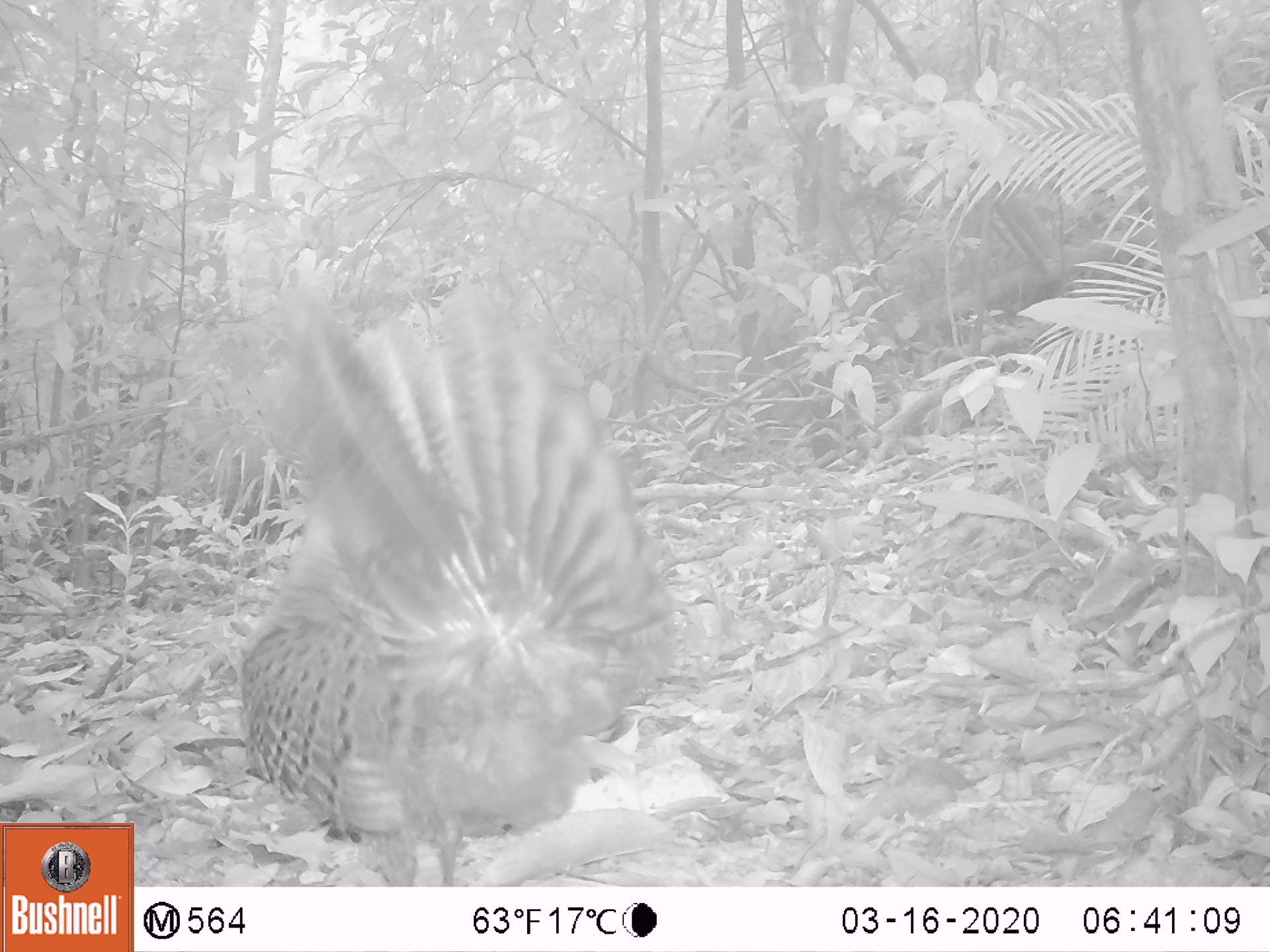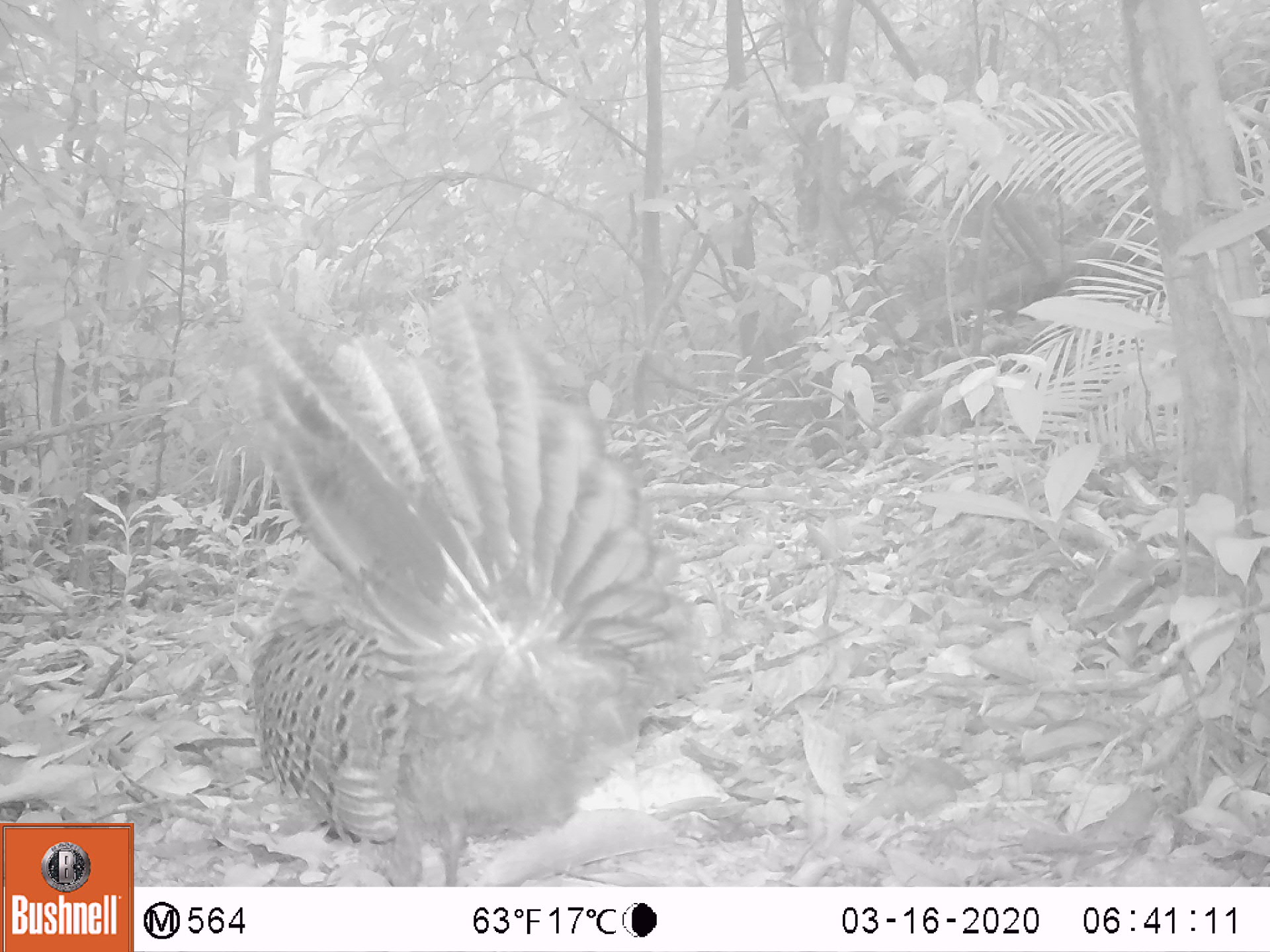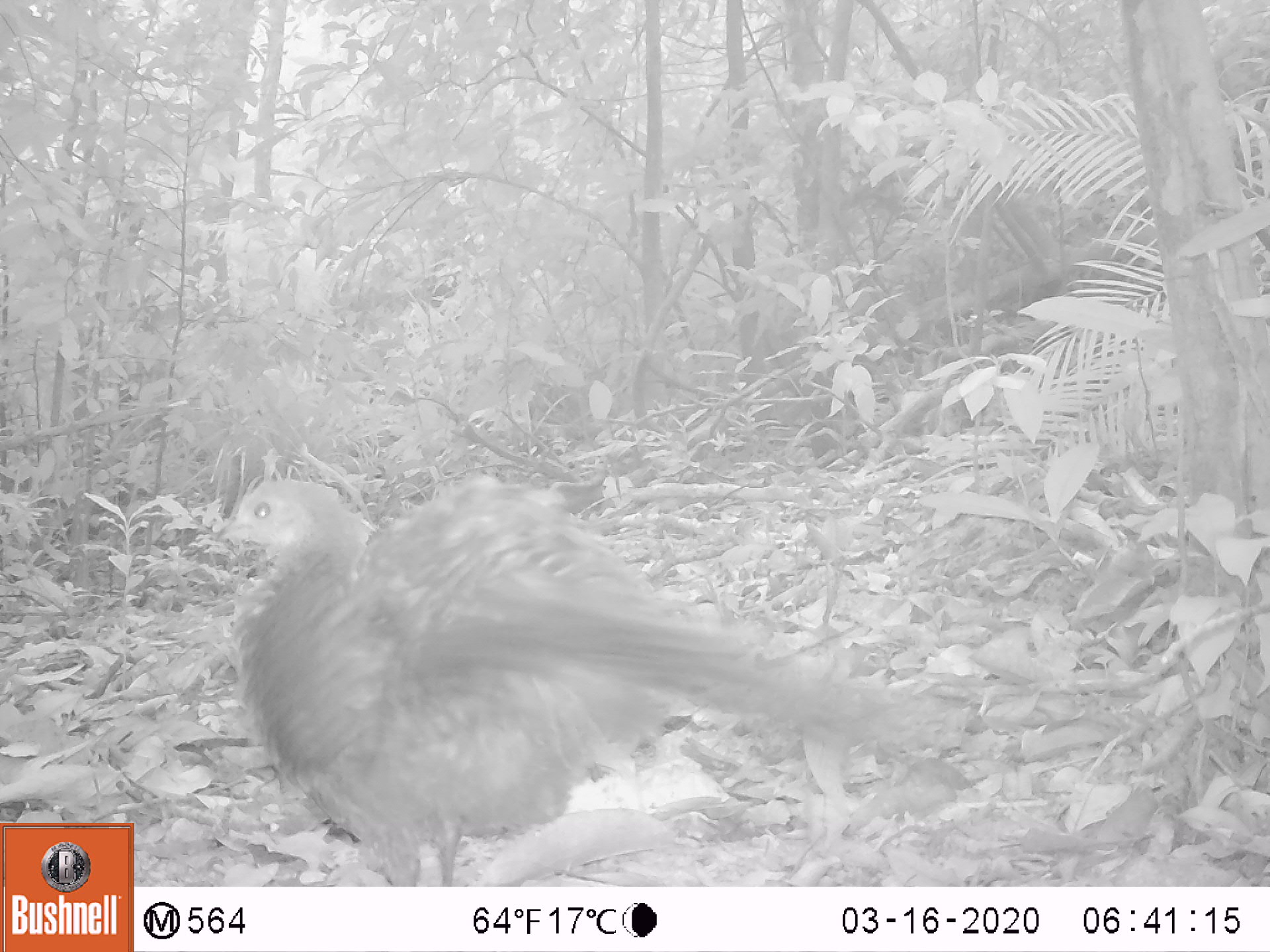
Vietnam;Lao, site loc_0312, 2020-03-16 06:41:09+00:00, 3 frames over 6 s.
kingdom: Animalia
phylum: Chordata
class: Aves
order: Galliformes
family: Phasianidae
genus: Polyplectron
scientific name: Polyplectron bicalcaratum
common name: gray peacock-pheasant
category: grey peacock pheasant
Grey peacock pheasant (gray peacock-pheasant) (Polyplectron bicalcaratum). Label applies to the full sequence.